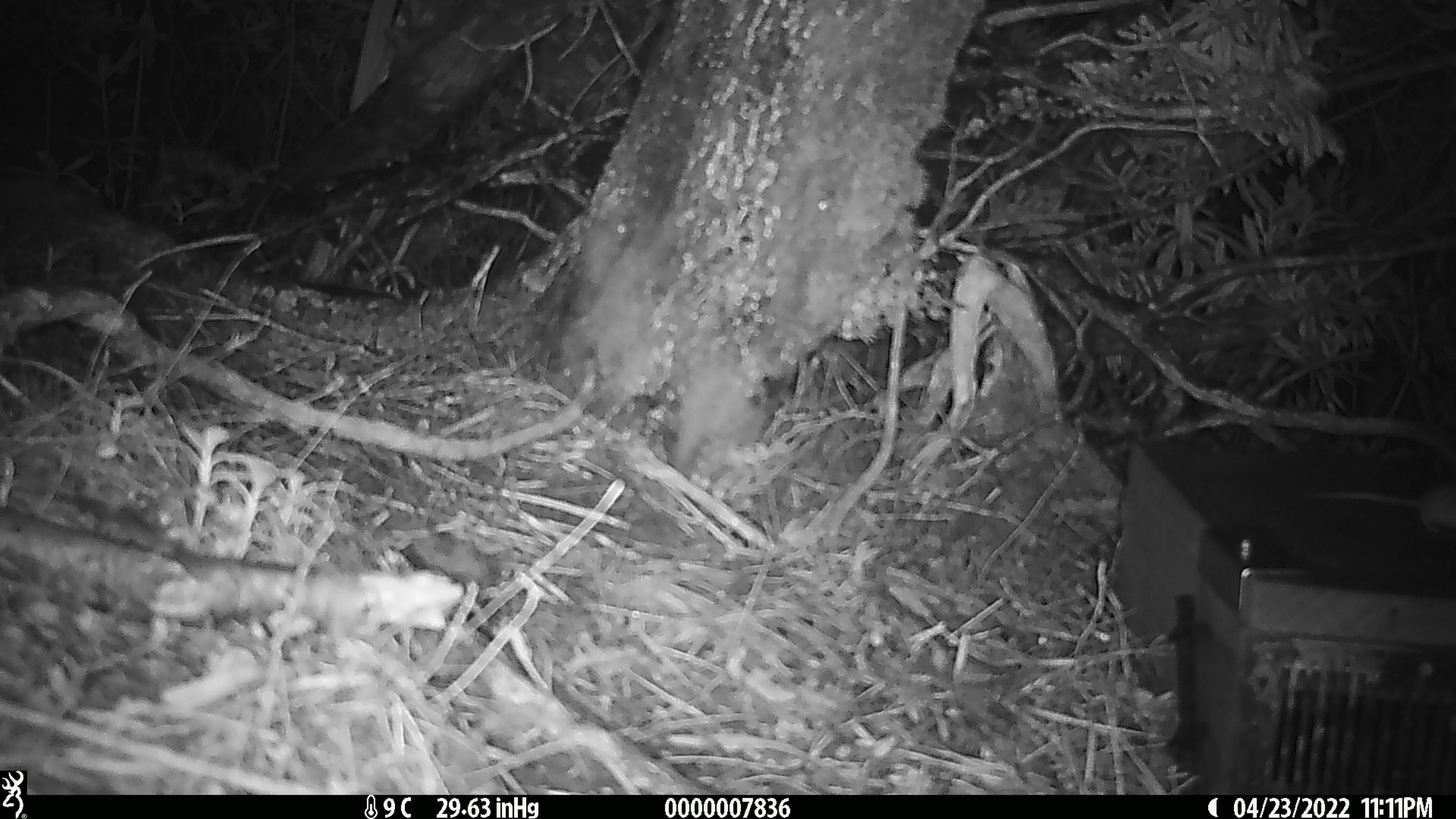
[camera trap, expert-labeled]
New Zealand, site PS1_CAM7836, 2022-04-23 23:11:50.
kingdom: Animalia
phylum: Chordata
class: Mammalia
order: Rodentia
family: Muridae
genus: Mus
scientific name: Mus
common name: mouse